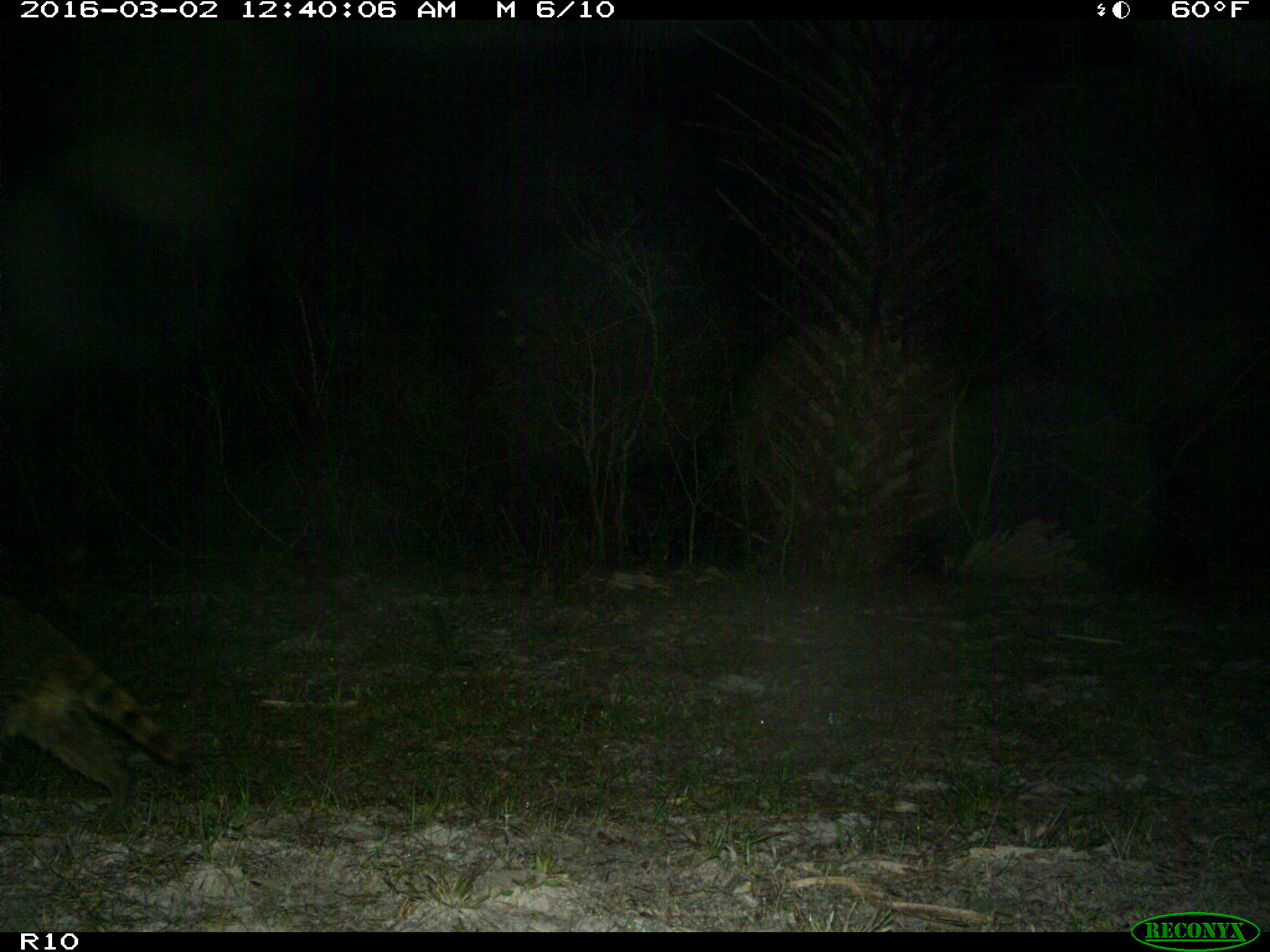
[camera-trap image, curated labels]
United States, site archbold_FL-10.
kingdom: Animalia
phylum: Chordata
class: Mammalia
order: Carnivora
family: Procyonidae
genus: Procyon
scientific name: Procyon lotor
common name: common raccoon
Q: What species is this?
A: Procyon lotor (common raccoon).